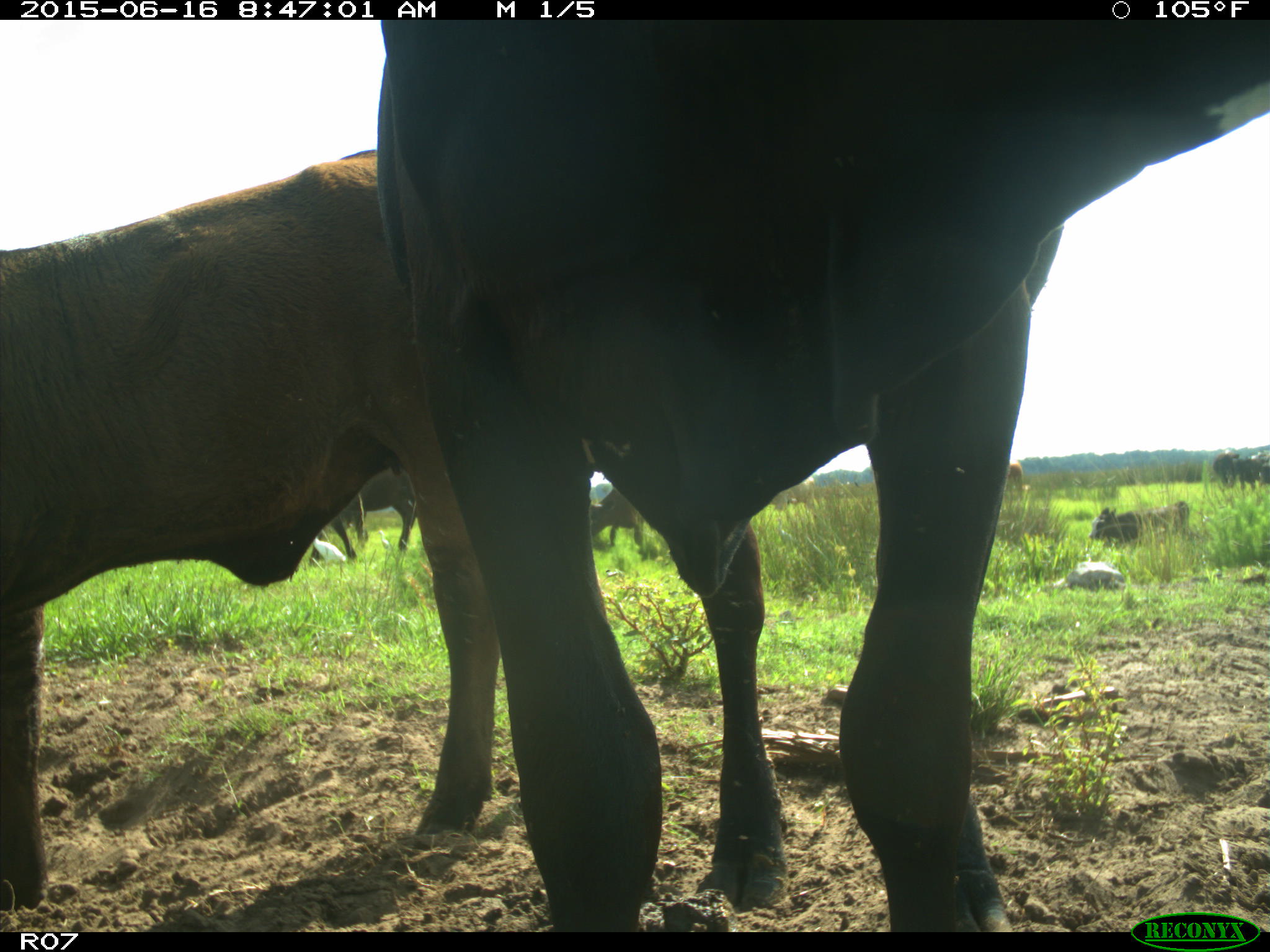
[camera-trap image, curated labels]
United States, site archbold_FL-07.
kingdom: Animalia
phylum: Chordata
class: Mammalia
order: Artiodactyla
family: Bovidae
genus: Bos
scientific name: Bos taurus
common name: domestic cow